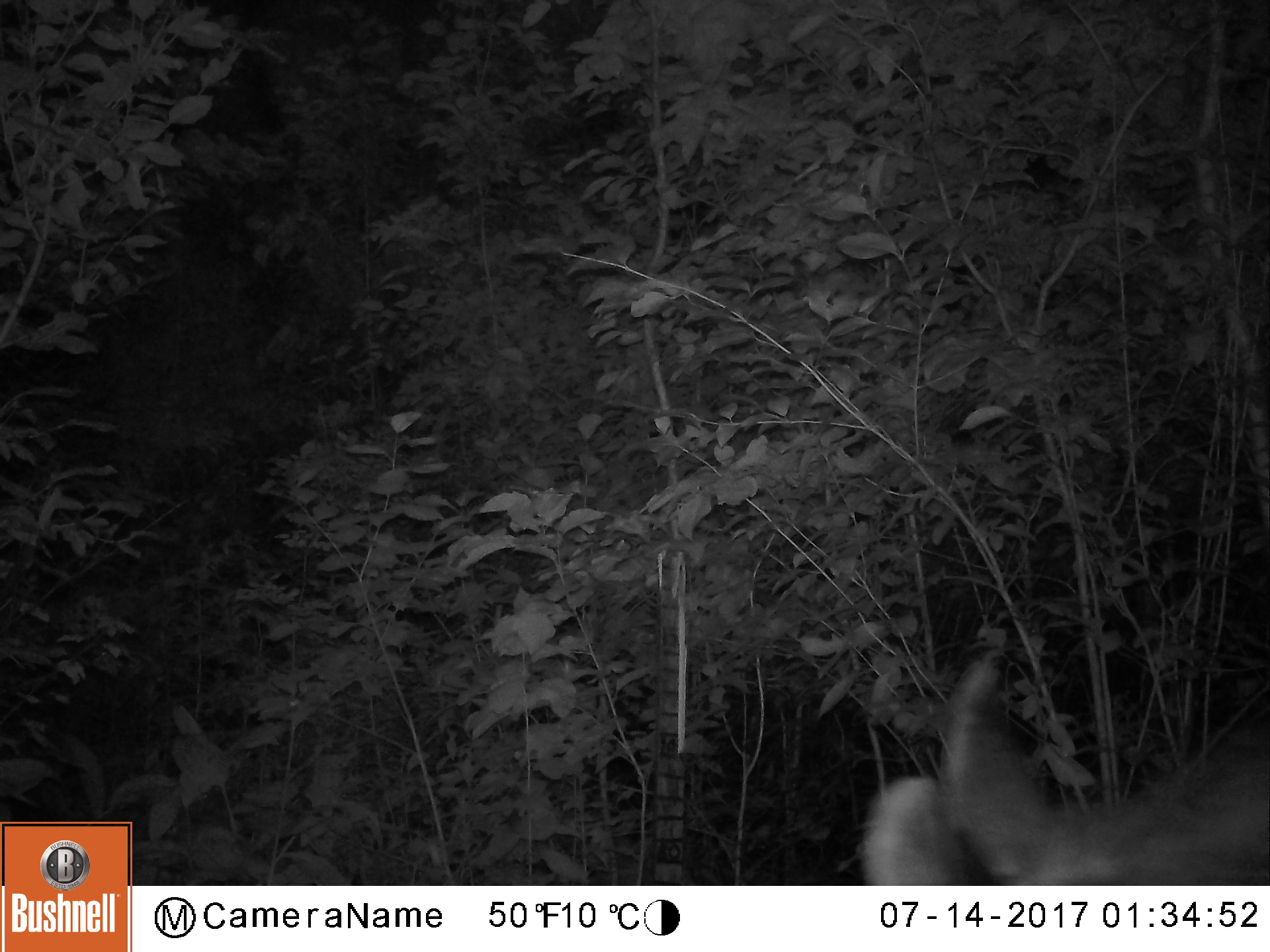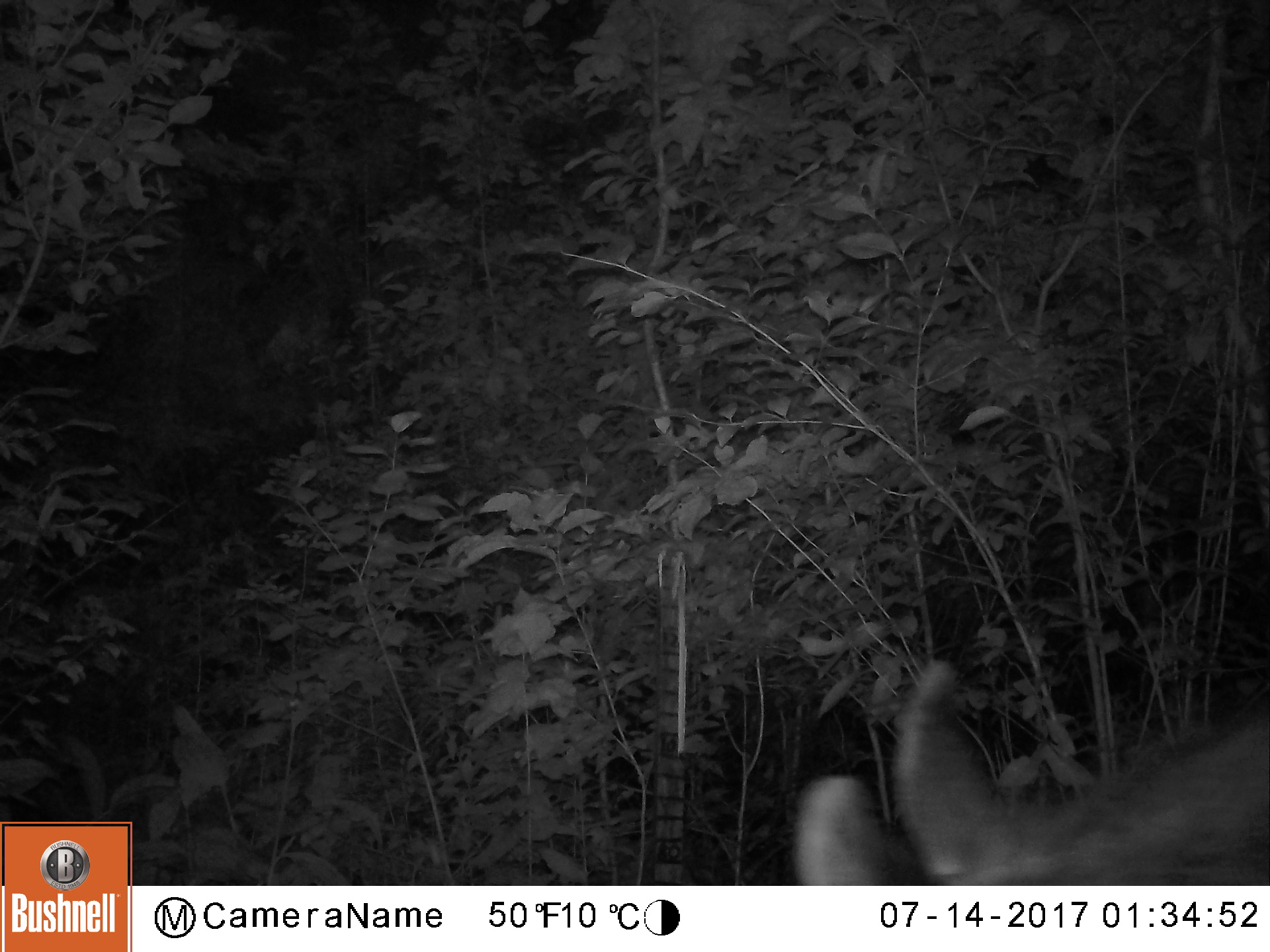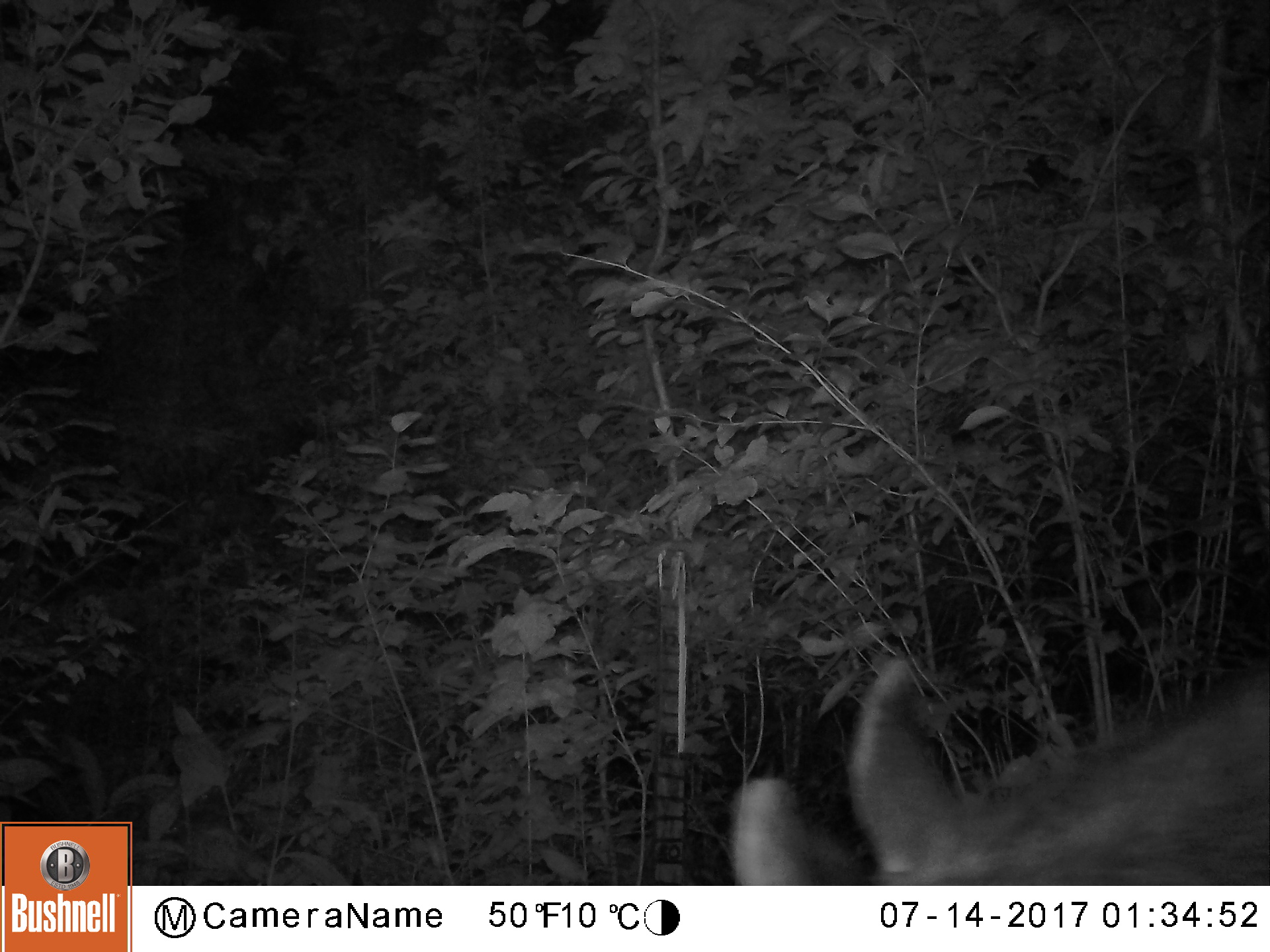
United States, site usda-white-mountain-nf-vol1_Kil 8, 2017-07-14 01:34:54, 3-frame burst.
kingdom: Animalia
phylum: Chordata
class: Mammalia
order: Artiodactyla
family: Cervidae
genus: Odocoileus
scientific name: Odocoileus virginianus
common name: white-tailed deer